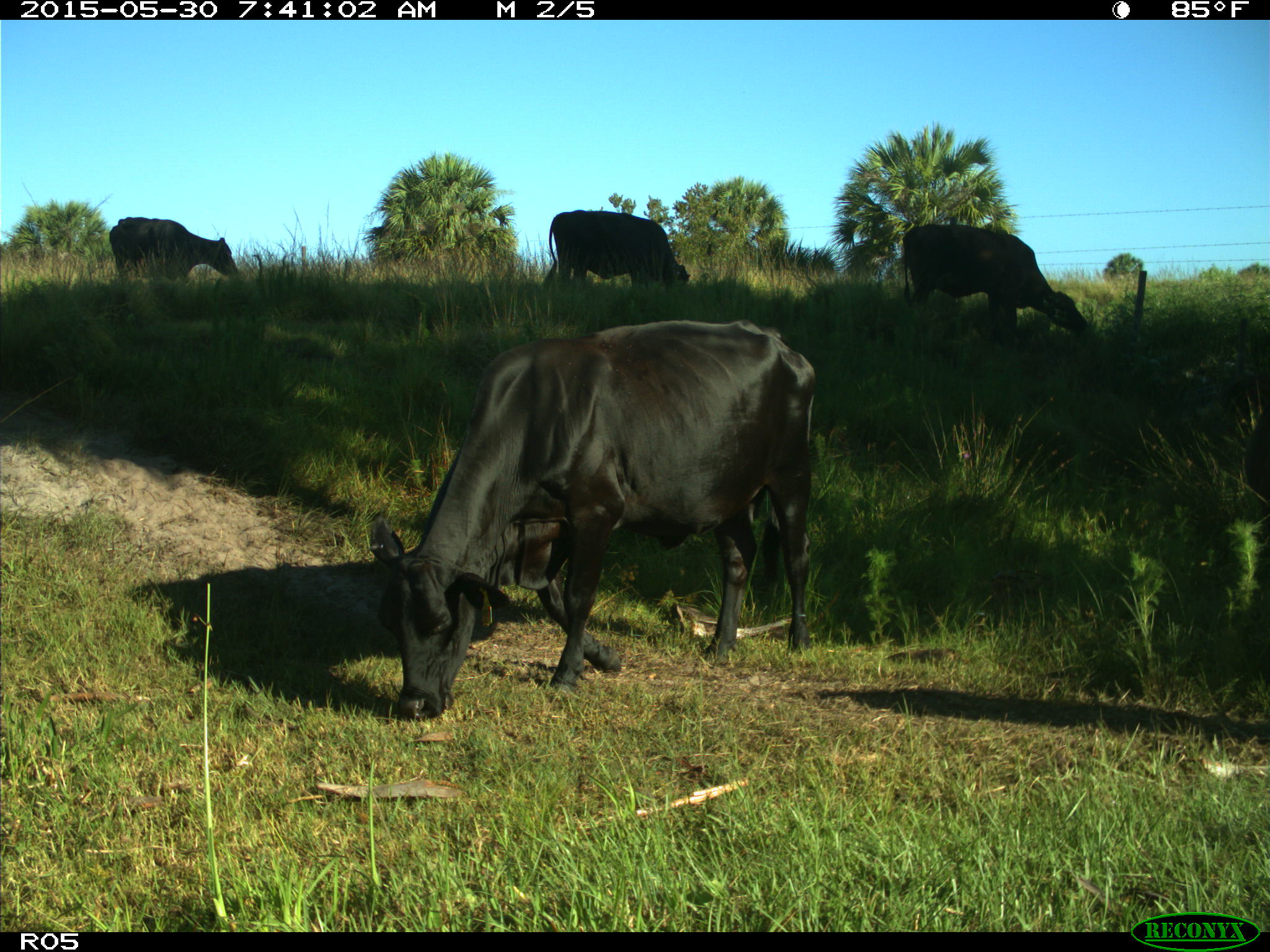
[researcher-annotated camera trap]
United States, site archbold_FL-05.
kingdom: Animalia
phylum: Chordata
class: Mammalia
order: Artiodactyla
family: Bovidae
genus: Bos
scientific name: Bos taurus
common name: domestic cow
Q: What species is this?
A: Bos taurus (domestic cow).